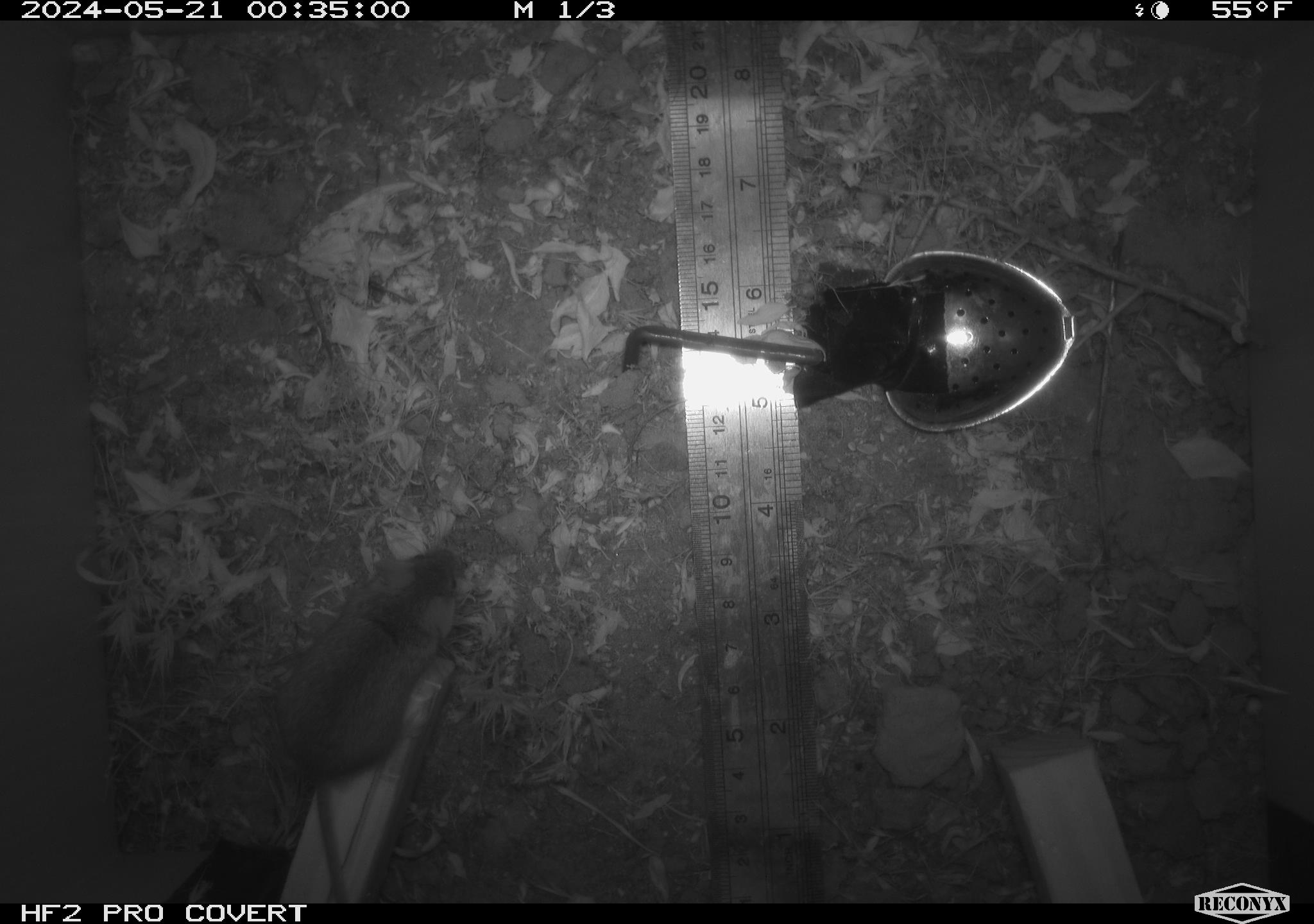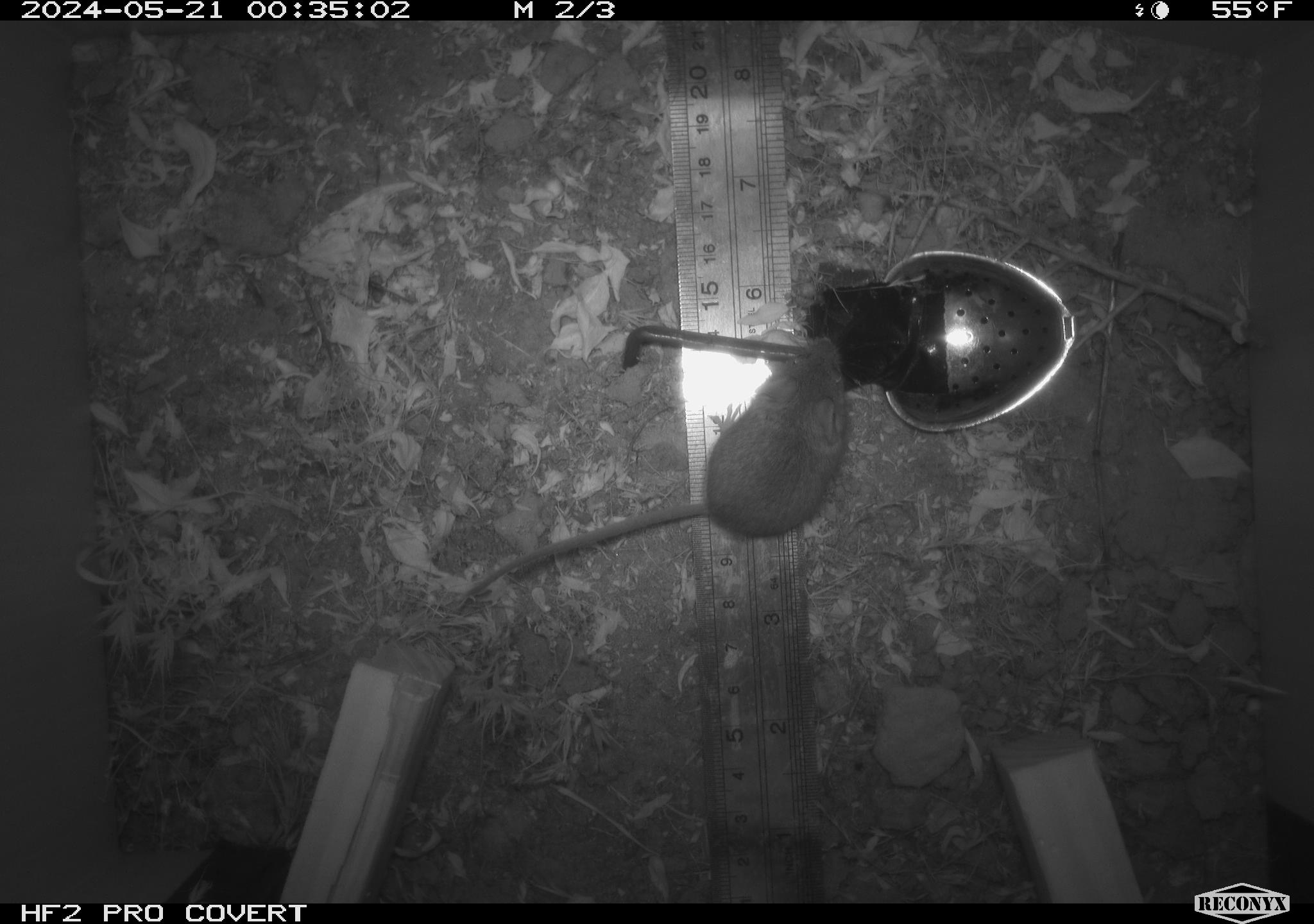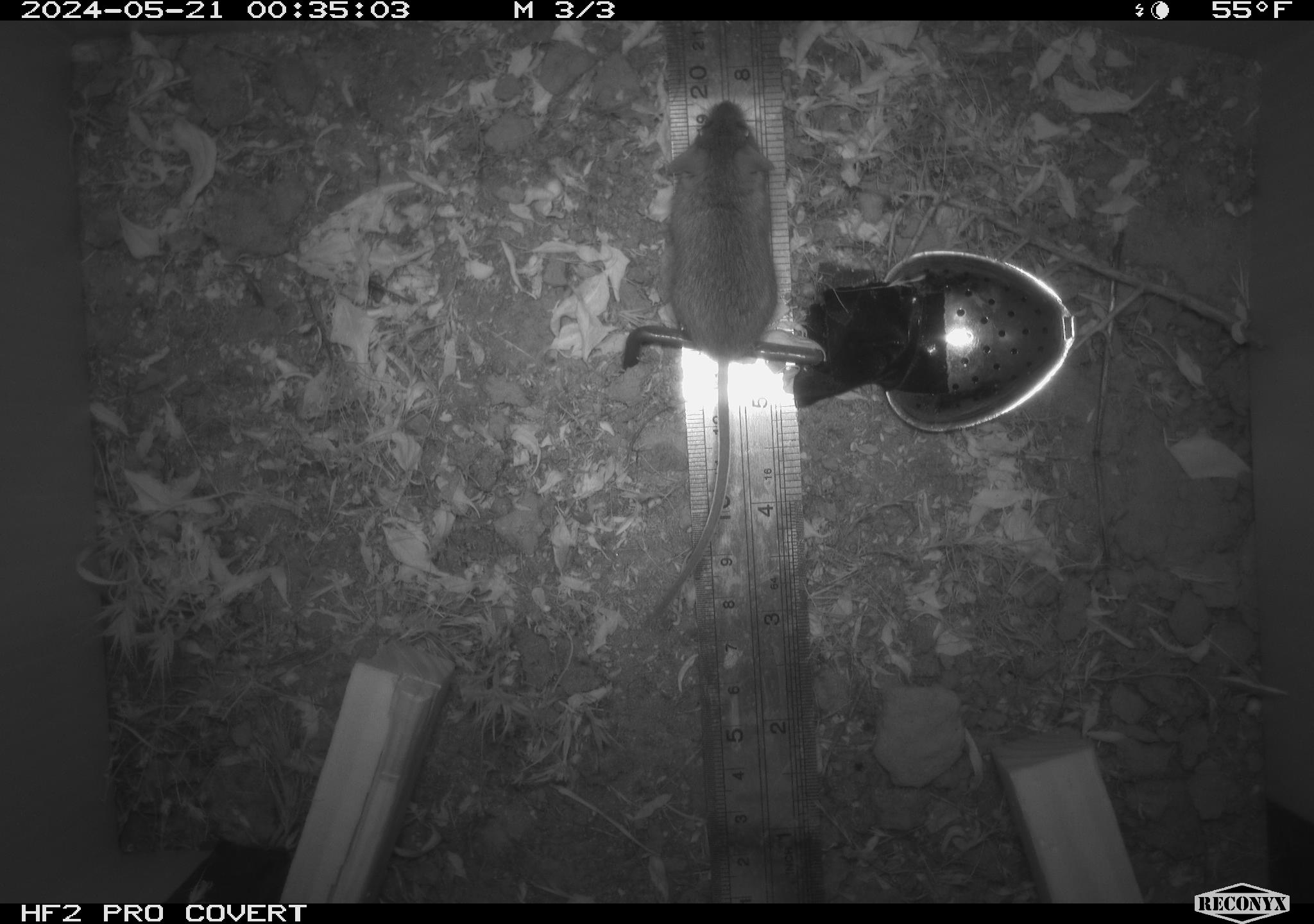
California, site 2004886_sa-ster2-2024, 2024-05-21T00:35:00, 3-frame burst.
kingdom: Animalia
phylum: Chordata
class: Mammalia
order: Rodentia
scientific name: Rodentia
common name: mouse species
Mouse species (Rodentia).